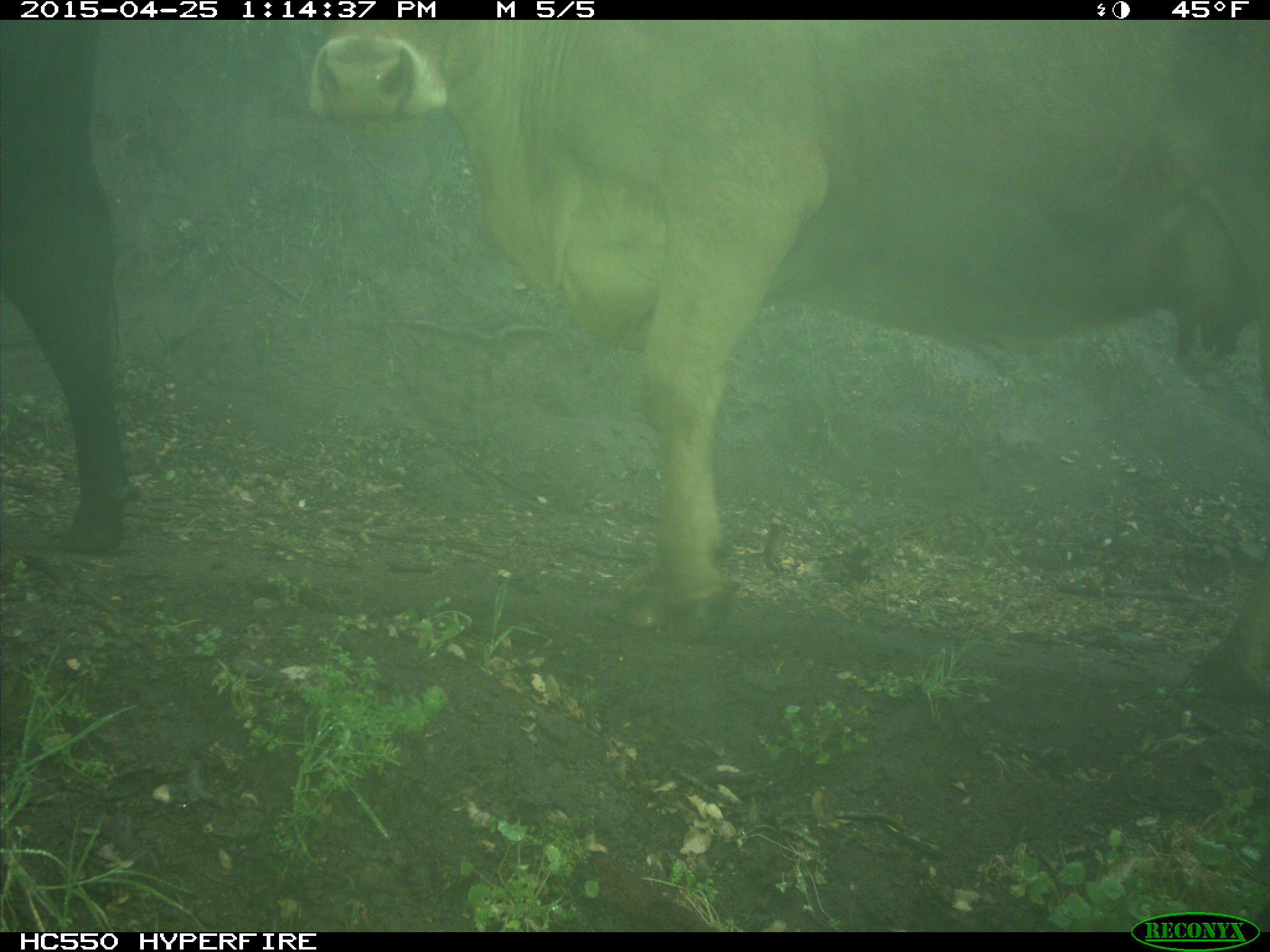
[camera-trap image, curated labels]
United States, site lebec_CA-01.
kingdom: Animalia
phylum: Chordata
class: Mammalia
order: Artiodactyla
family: Bovidae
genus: Bos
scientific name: Bos taurus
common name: domestic cow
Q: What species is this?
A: Bos taurus (domestic cow).